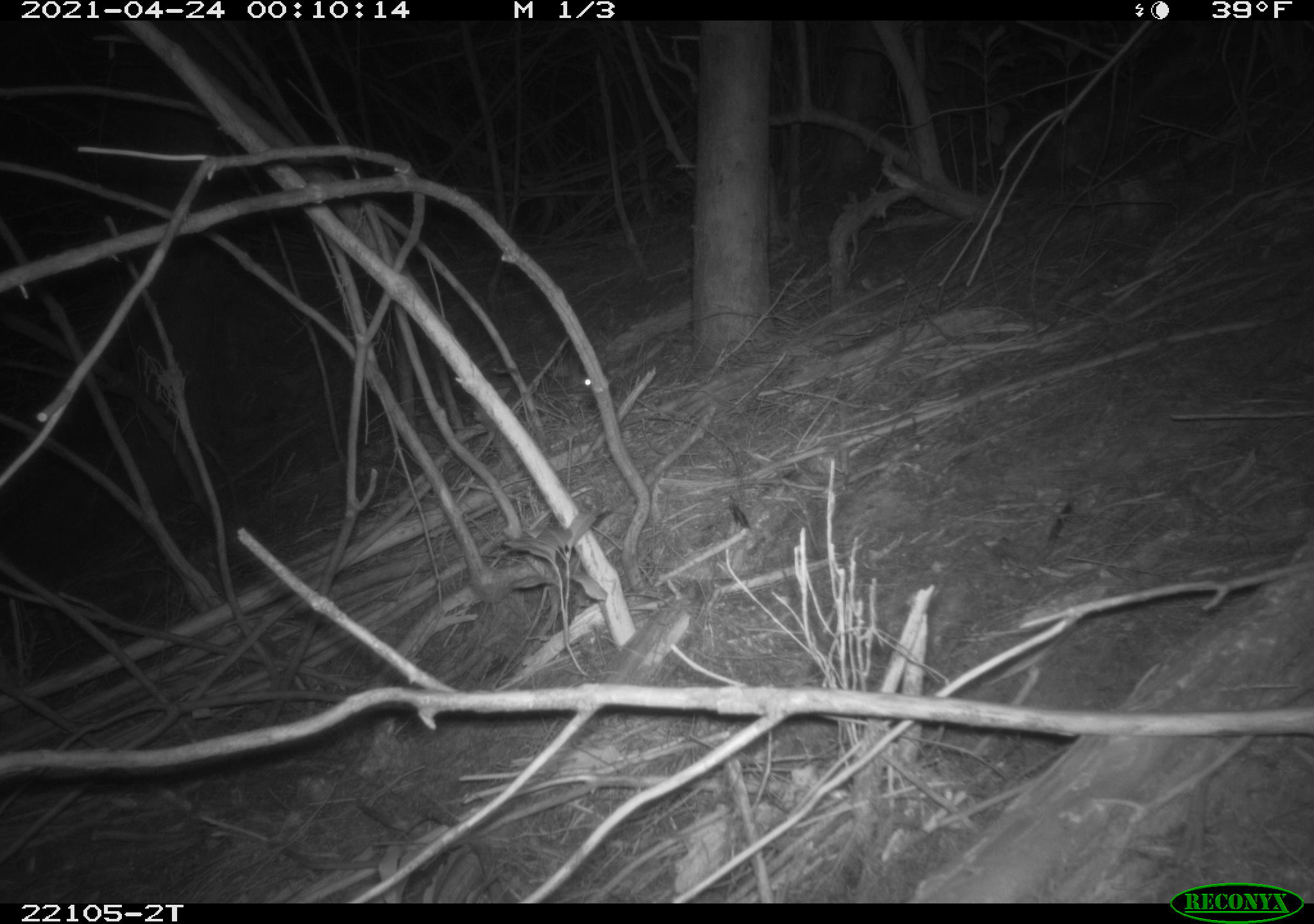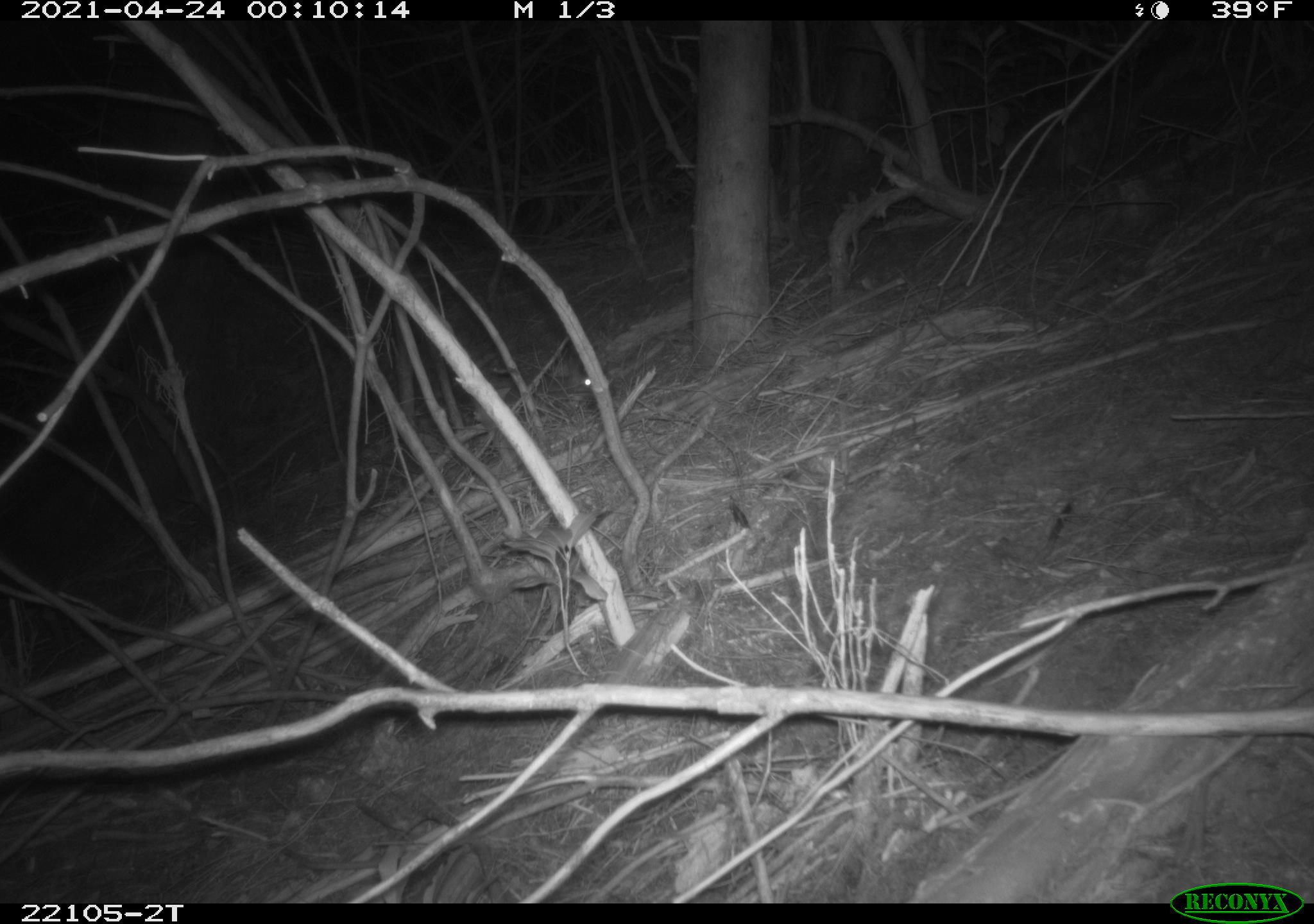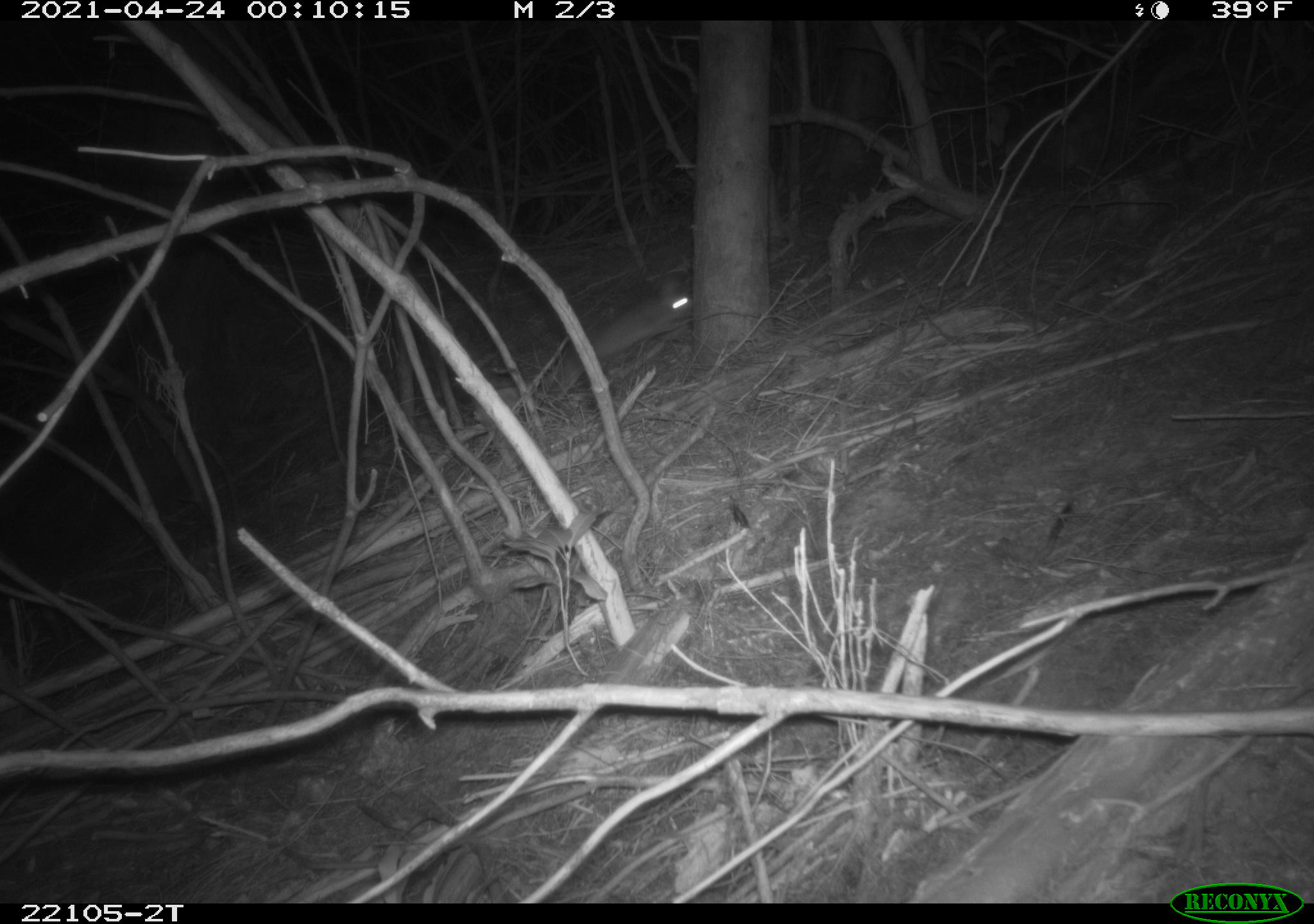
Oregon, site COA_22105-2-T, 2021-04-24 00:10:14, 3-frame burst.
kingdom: Animalia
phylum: Chordata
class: Mammalia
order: Lagomorpha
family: Leporidae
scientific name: Leporidae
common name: hares and rabbits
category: leporidae family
Leporidae family (hares and rabbits) (Leporidae).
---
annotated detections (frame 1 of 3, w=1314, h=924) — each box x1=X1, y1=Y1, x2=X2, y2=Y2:
leporidae family: x1=506, y1=343, x2=615, y2=436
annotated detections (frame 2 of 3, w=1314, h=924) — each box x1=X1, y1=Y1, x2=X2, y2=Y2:
leporidae family: x1=484, y1=330, x2=624, y2=445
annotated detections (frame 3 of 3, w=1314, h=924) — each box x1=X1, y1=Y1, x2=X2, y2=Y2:
leporidae family: x1=553, y1=260, x2=705, y2=397